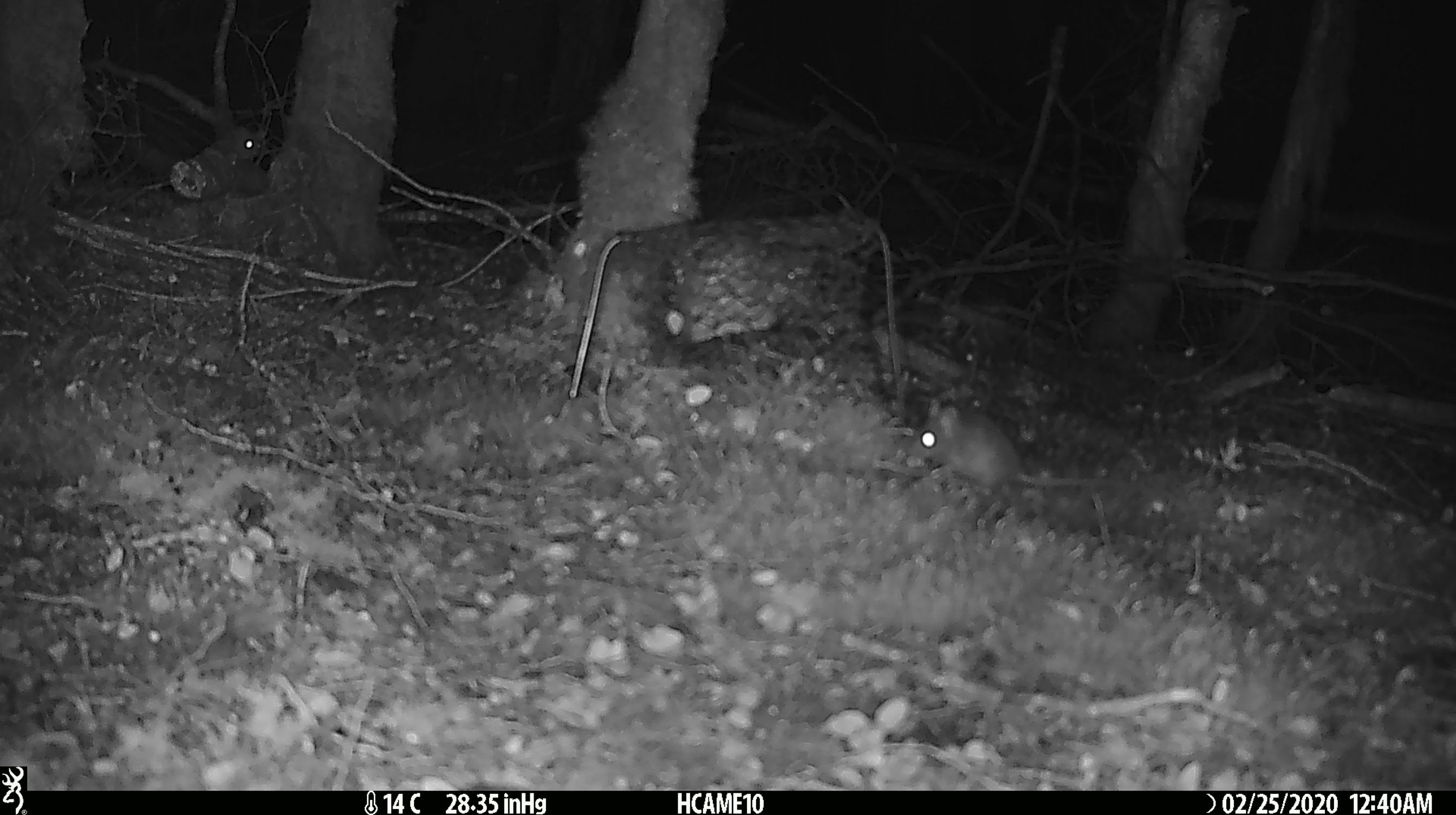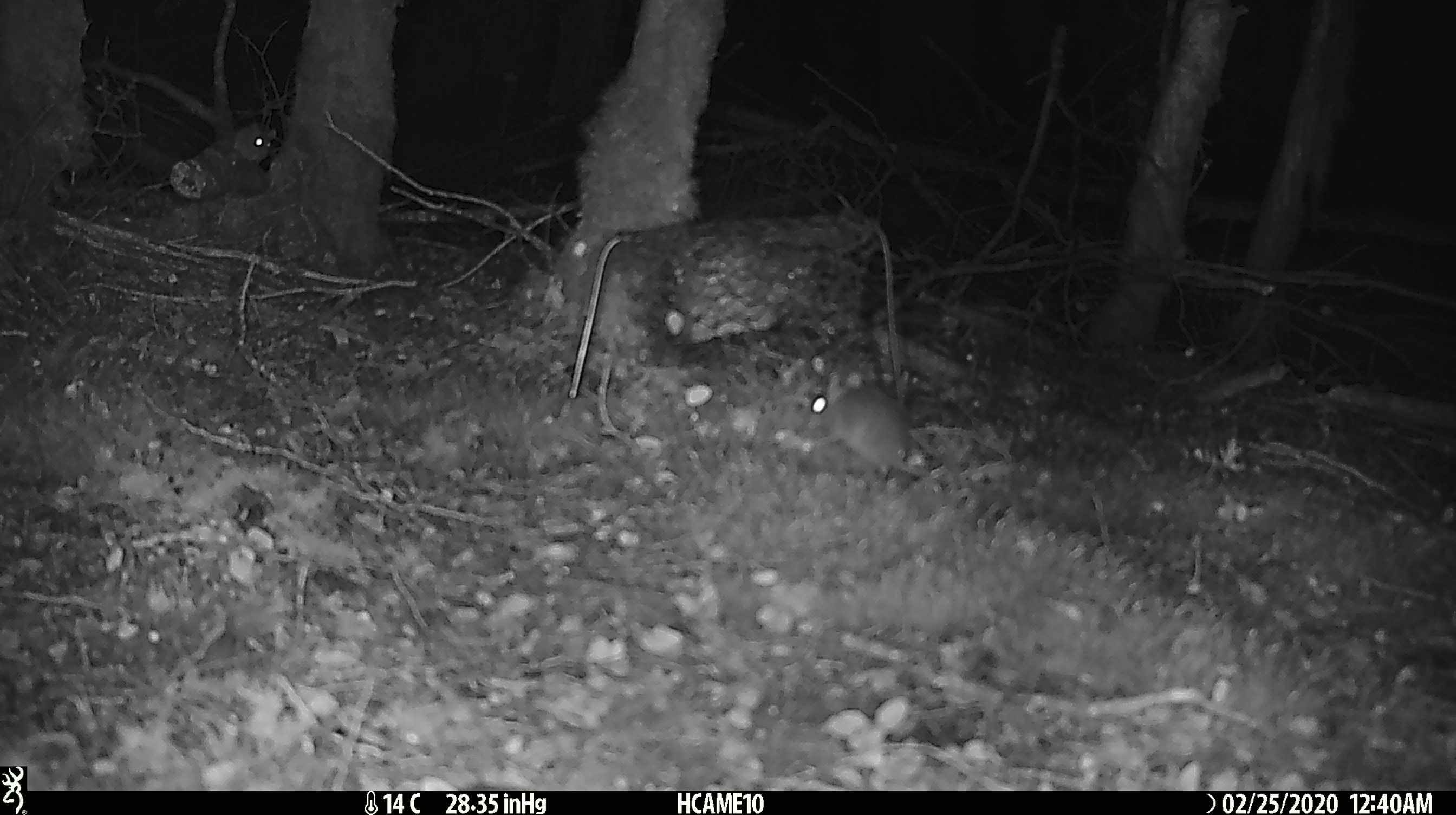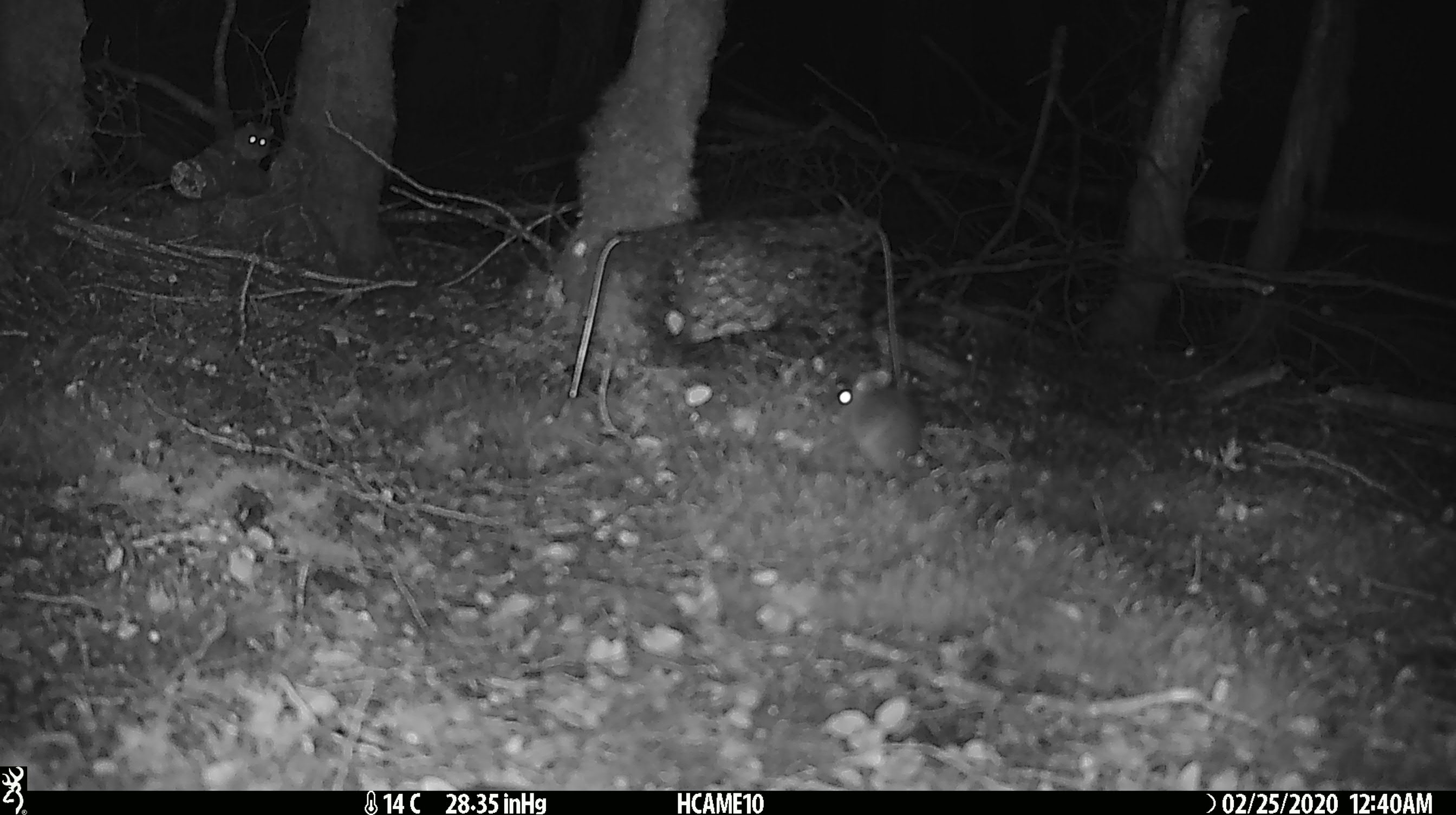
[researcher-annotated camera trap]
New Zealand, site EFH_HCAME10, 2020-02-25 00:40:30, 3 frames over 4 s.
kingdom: Animalia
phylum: Chordata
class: Mammalia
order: Rodentia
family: Muridae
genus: Mus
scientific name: Mus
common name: mouse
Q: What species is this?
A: Mouse (Mus).